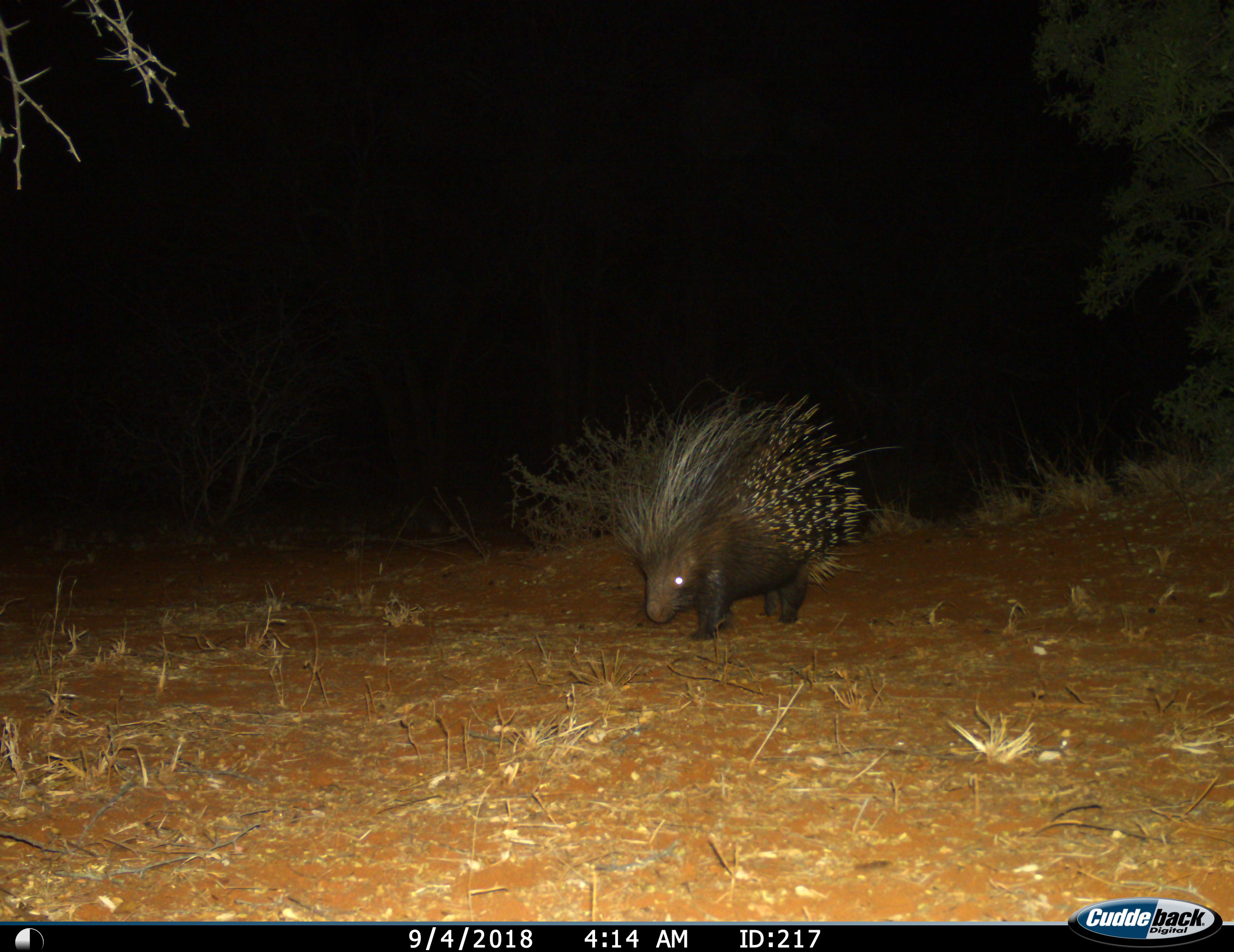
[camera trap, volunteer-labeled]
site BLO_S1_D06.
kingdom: Animalia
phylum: Chordata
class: Mammalia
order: Rodentia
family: Hystricidae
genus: Hystrix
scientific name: Hystrix cristata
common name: crested porcupine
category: porcupine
Porcupine (crested porcupine) (Hystrix cristata), count 1. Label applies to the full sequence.